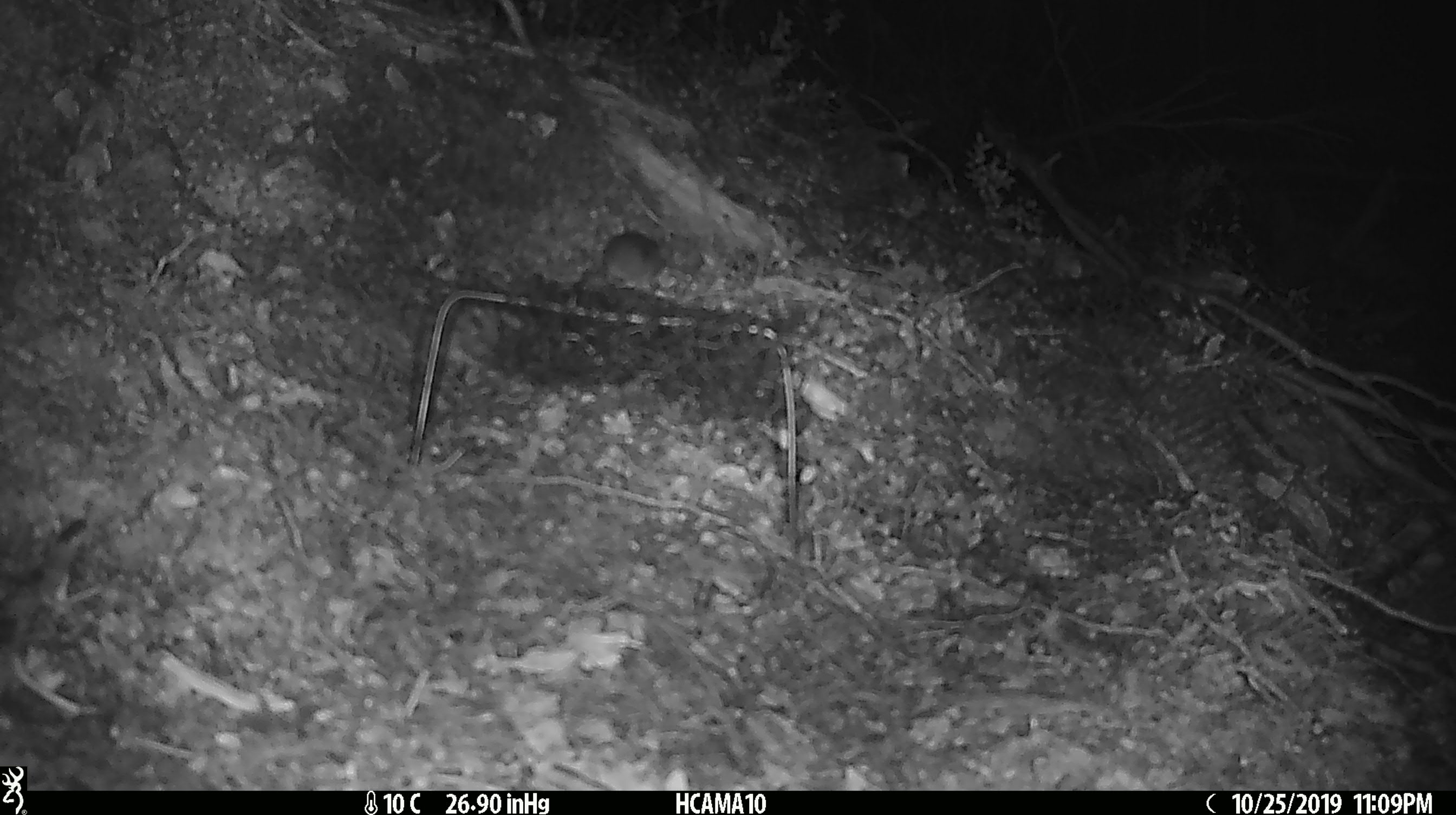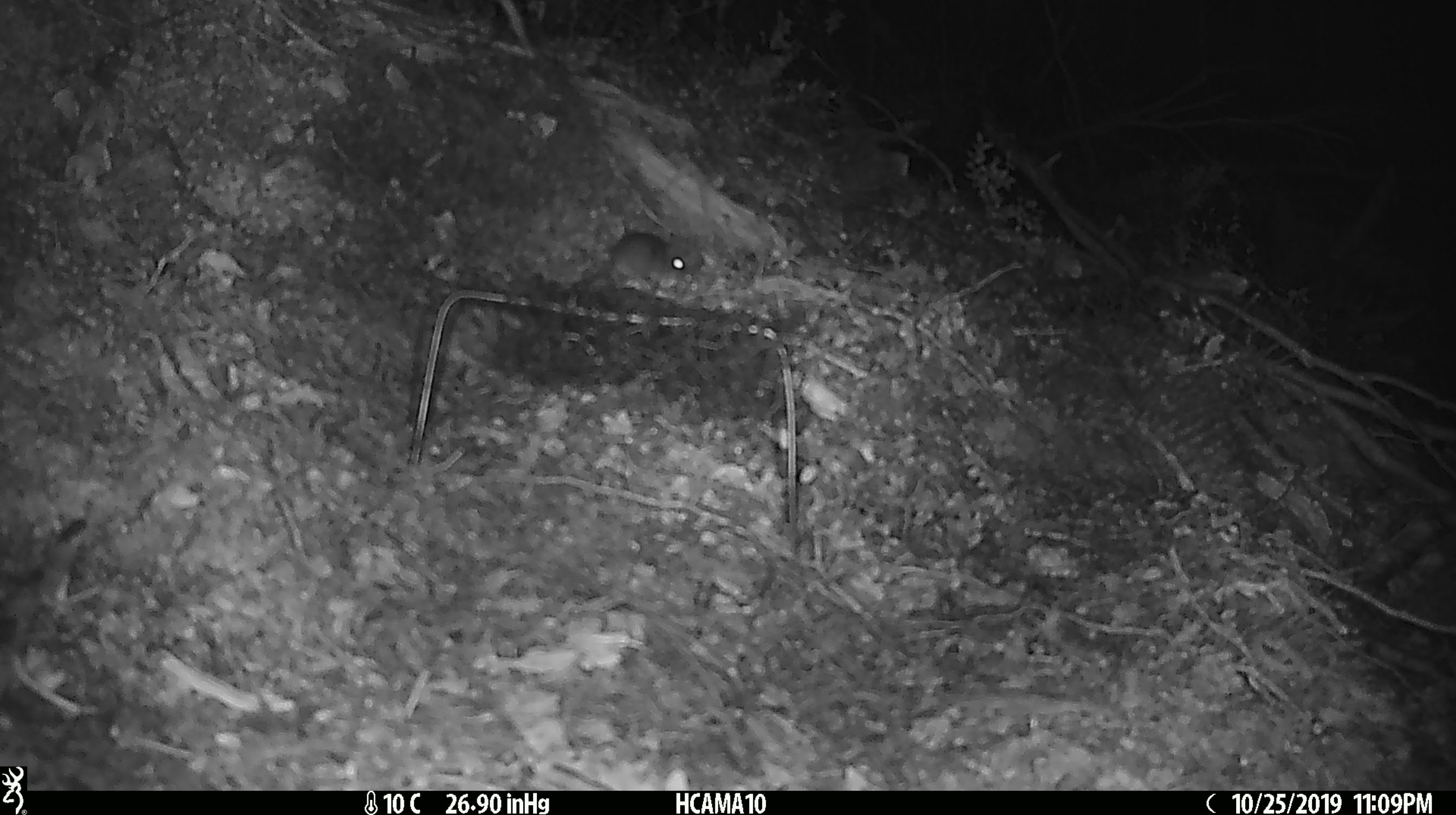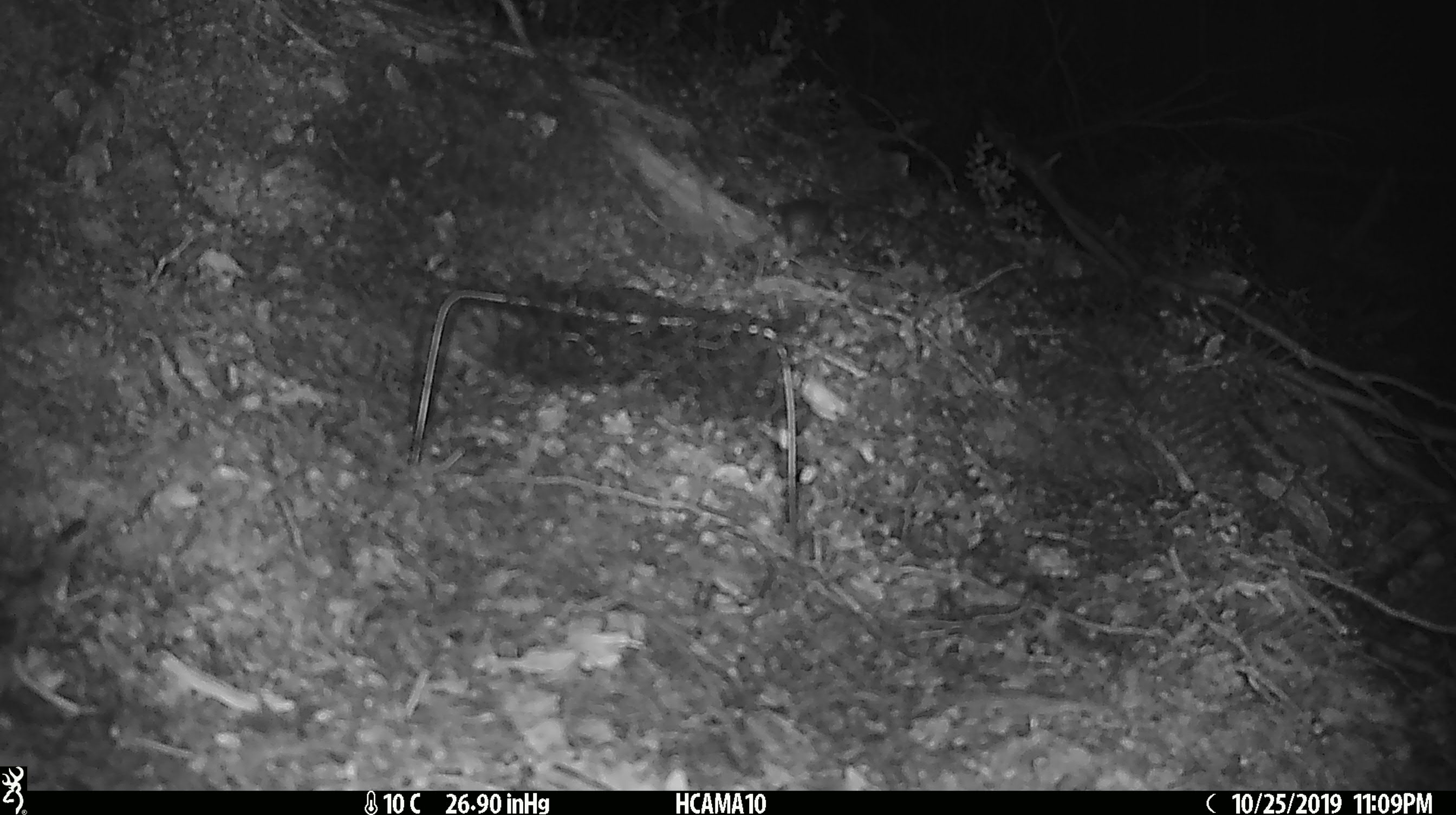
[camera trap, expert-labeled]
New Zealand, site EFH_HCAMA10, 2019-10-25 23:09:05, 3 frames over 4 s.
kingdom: Animalia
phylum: Chordata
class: Mammalia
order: Rodentia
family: Muridae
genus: Mus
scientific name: Mus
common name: mouse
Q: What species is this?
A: Mouse (Mus).